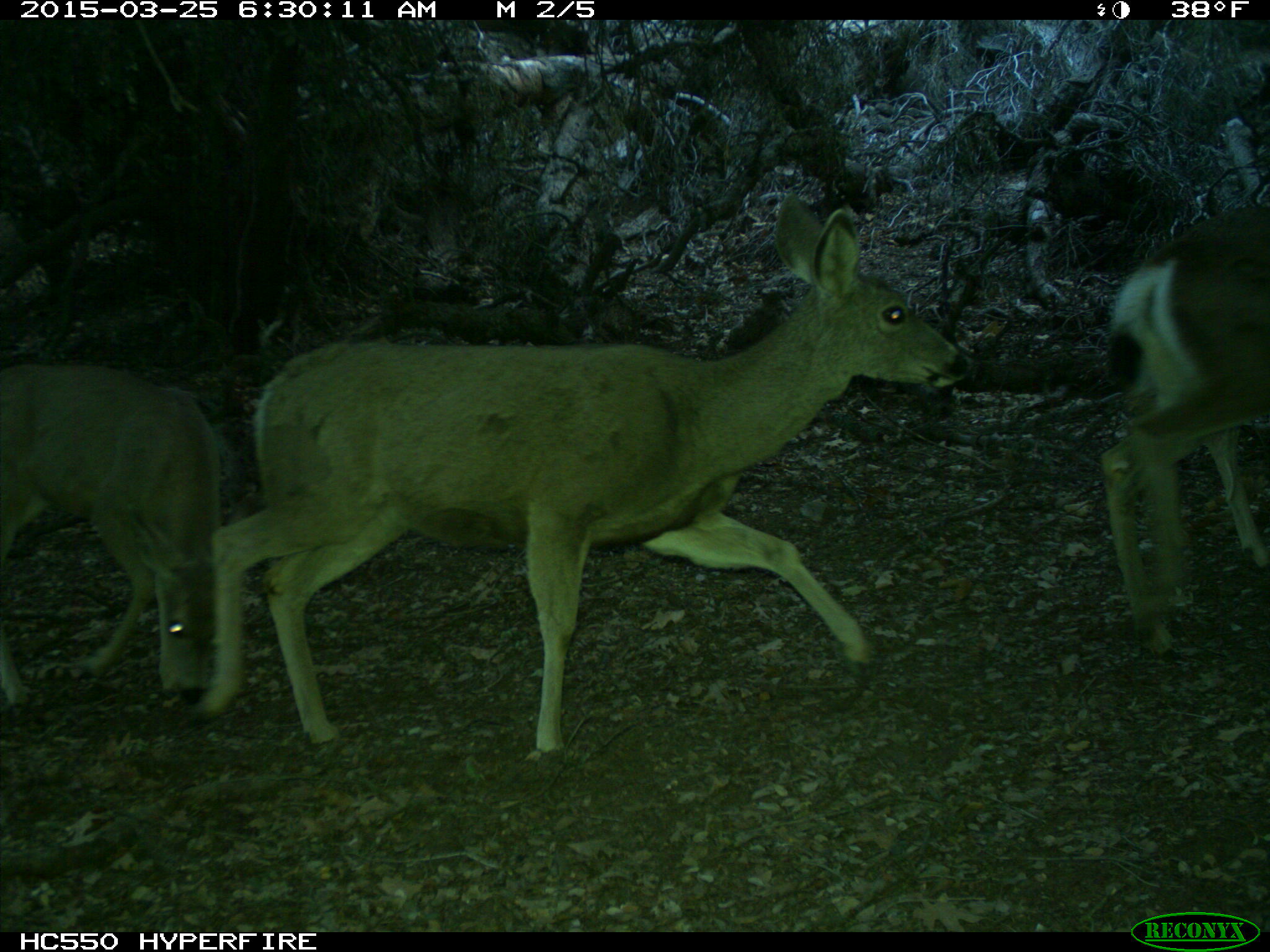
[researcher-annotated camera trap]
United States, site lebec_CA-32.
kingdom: Animalia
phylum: Chordata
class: Mammalia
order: Artiodactyla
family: Cervidae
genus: Odocoileus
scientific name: Odocoileus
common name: deer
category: unidentified deer